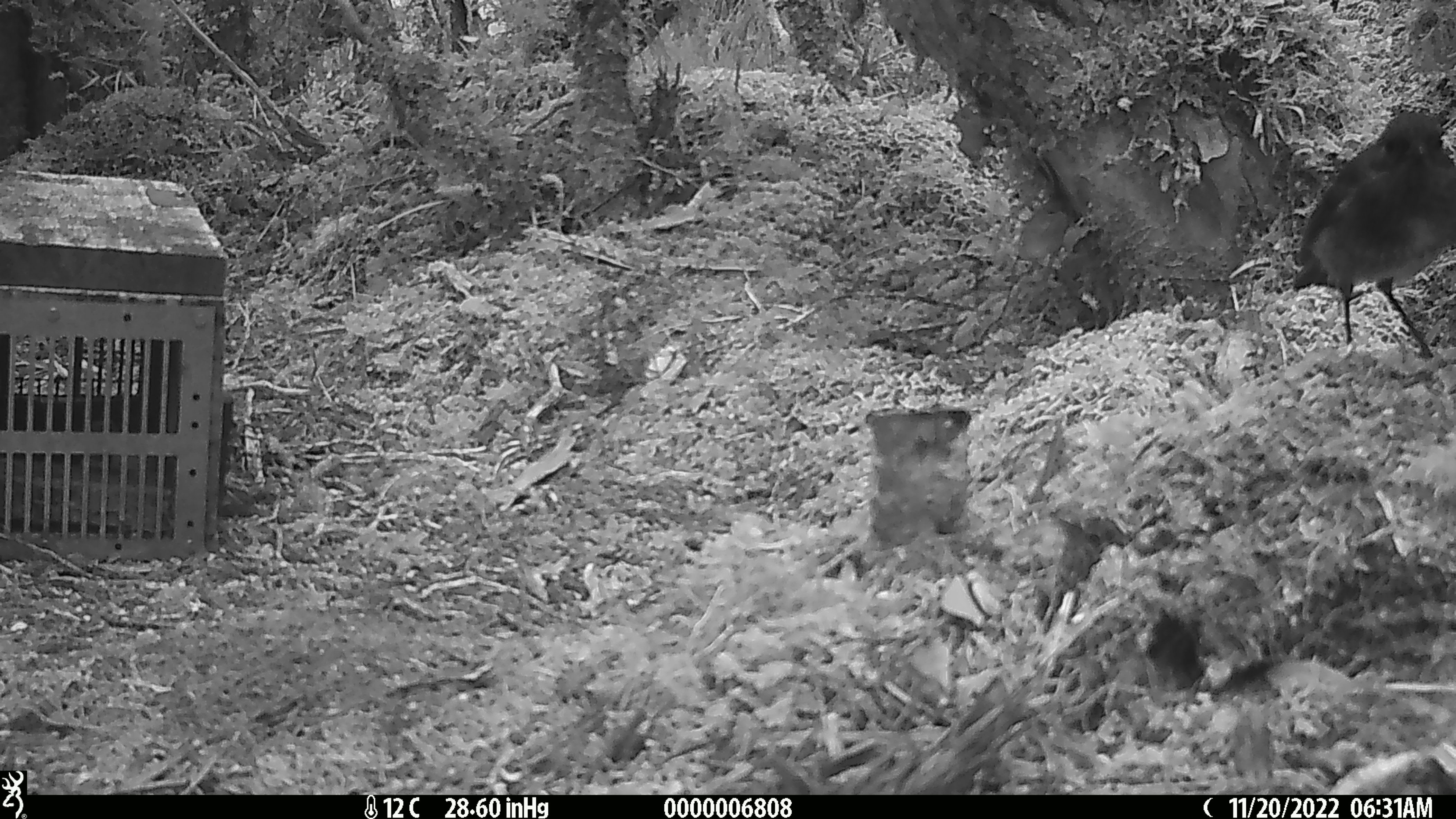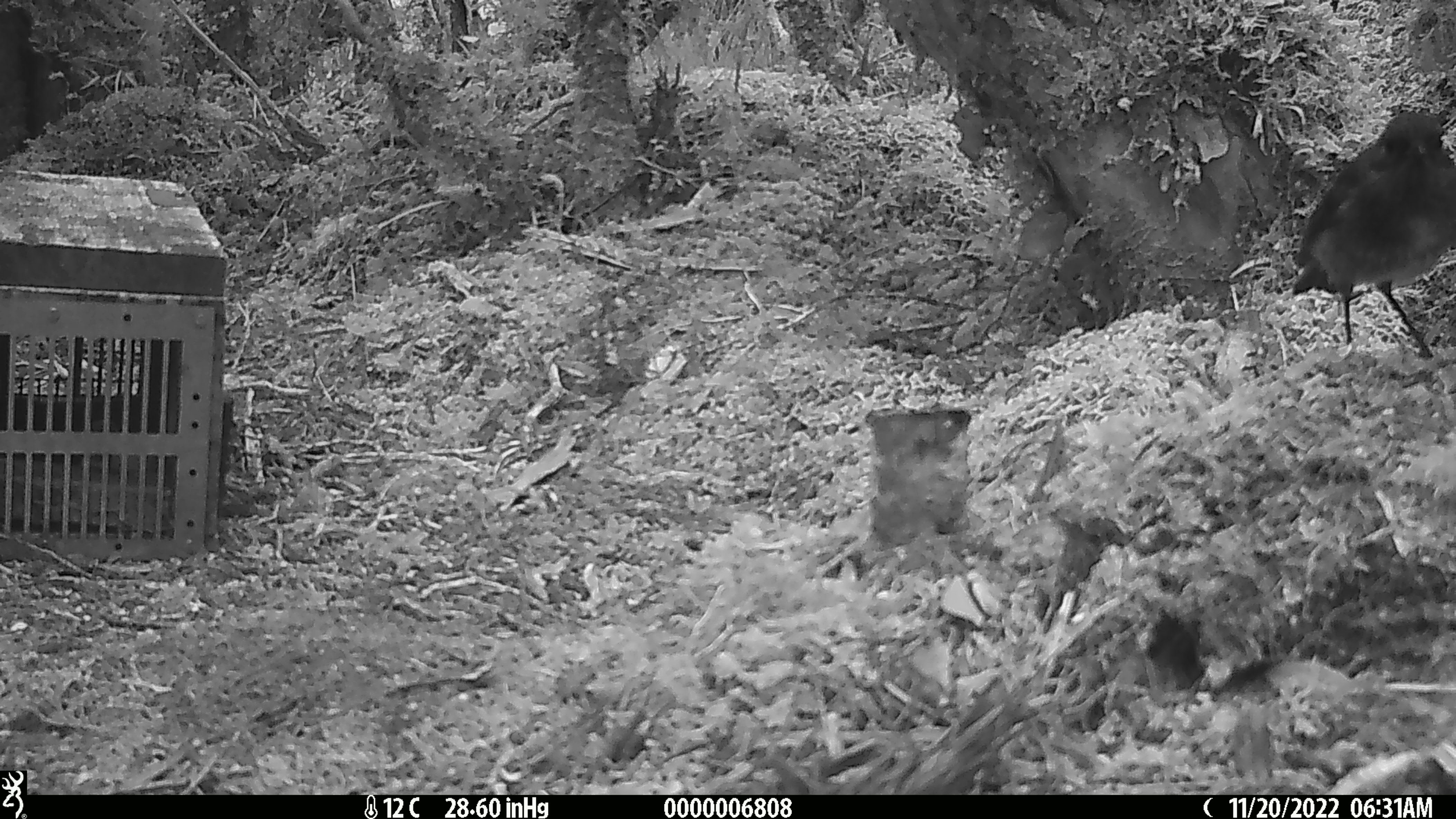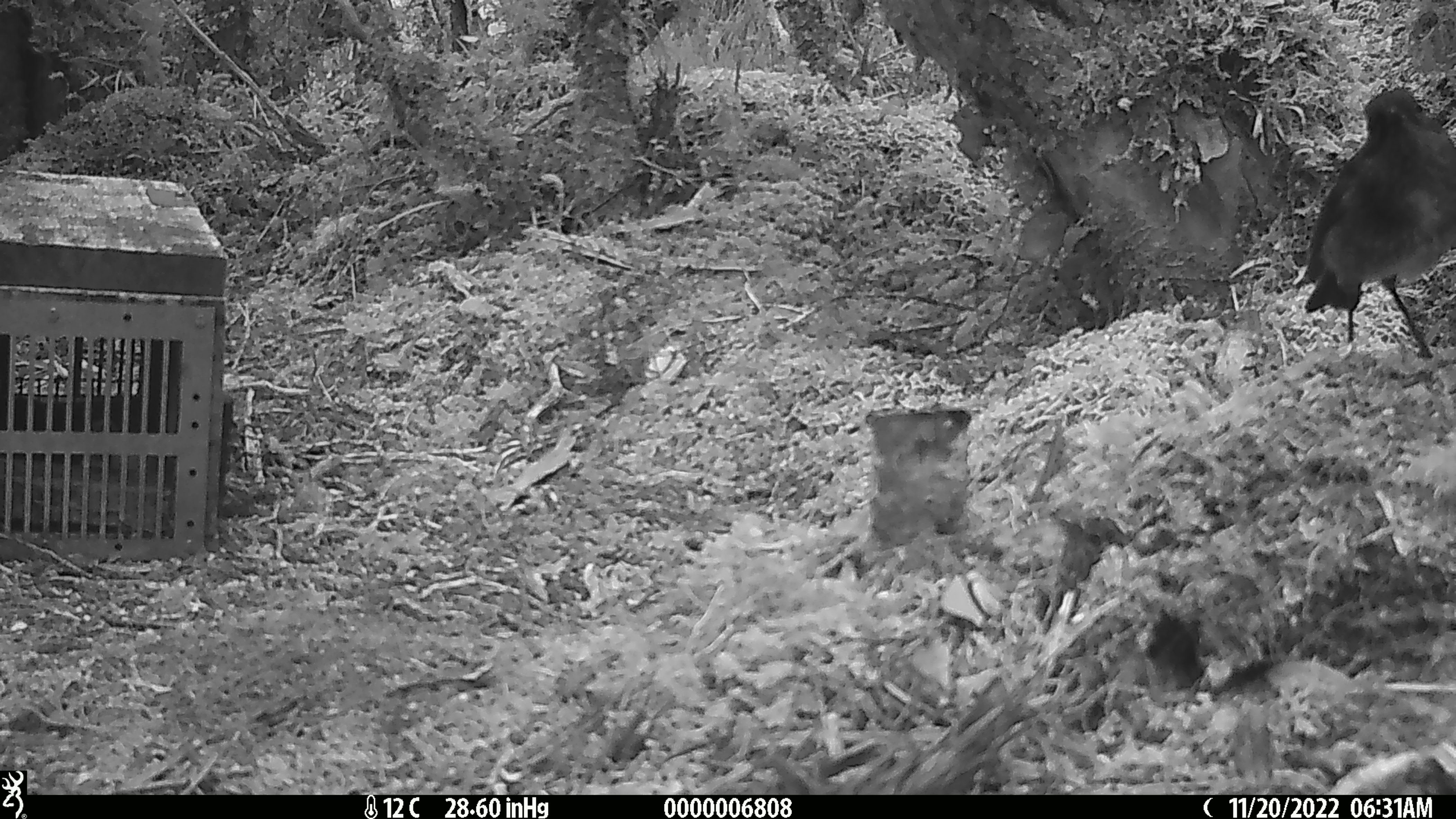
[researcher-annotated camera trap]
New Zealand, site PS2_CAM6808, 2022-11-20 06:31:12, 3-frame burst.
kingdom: Animalia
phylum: Chordata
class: Aves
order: Passeriformes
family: Petroicidae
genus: Petroica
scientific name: Petroica australis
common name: new zealand robin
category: robin